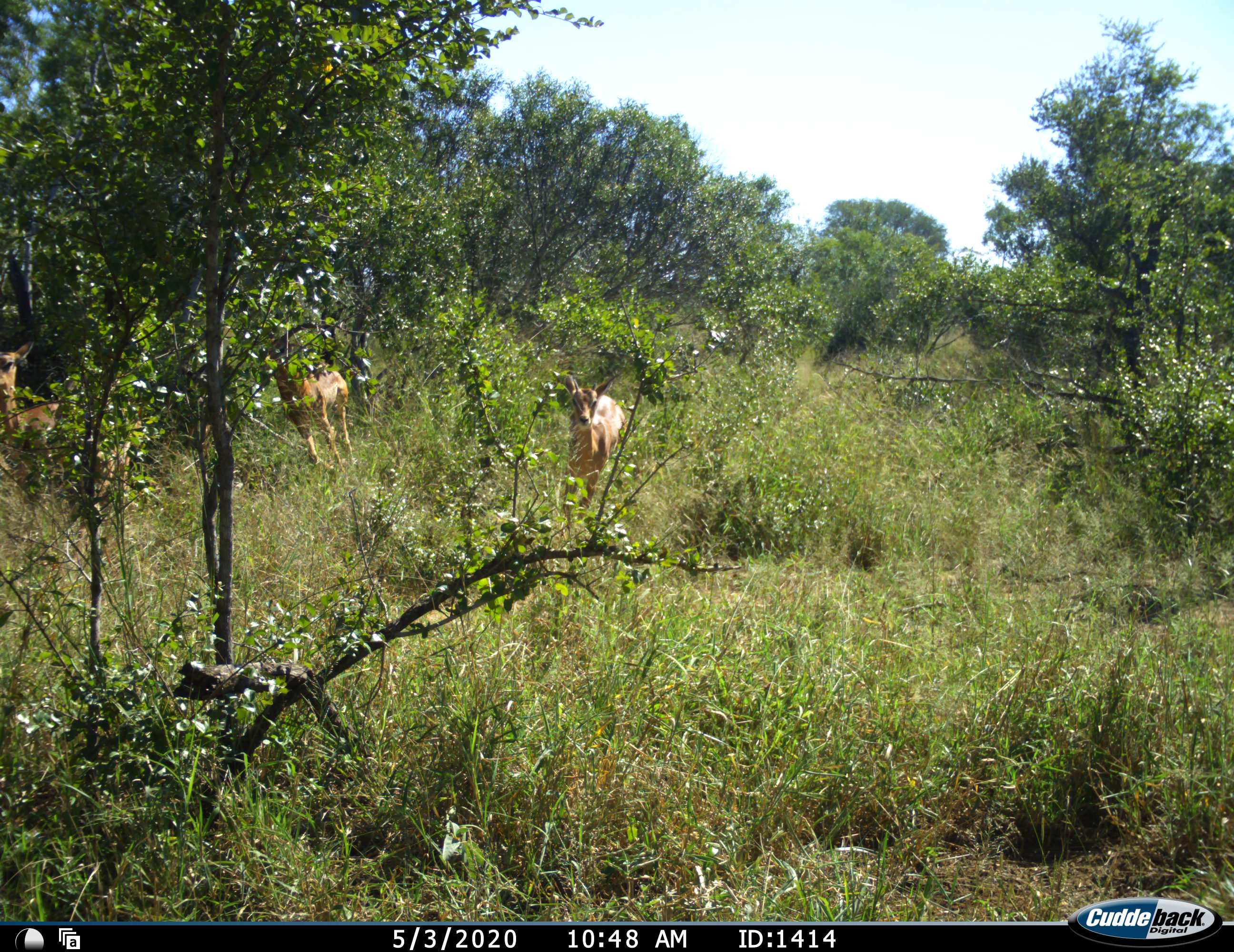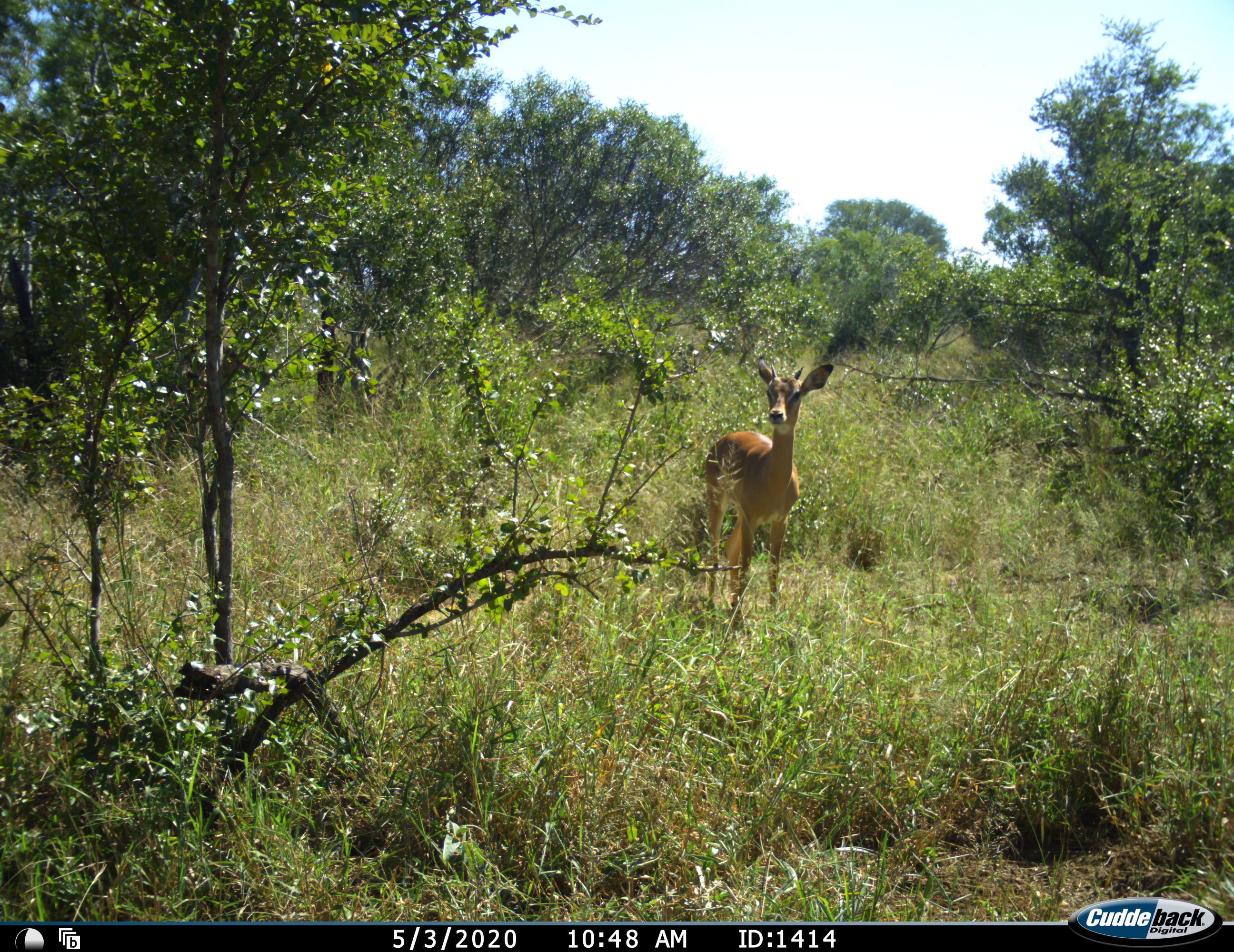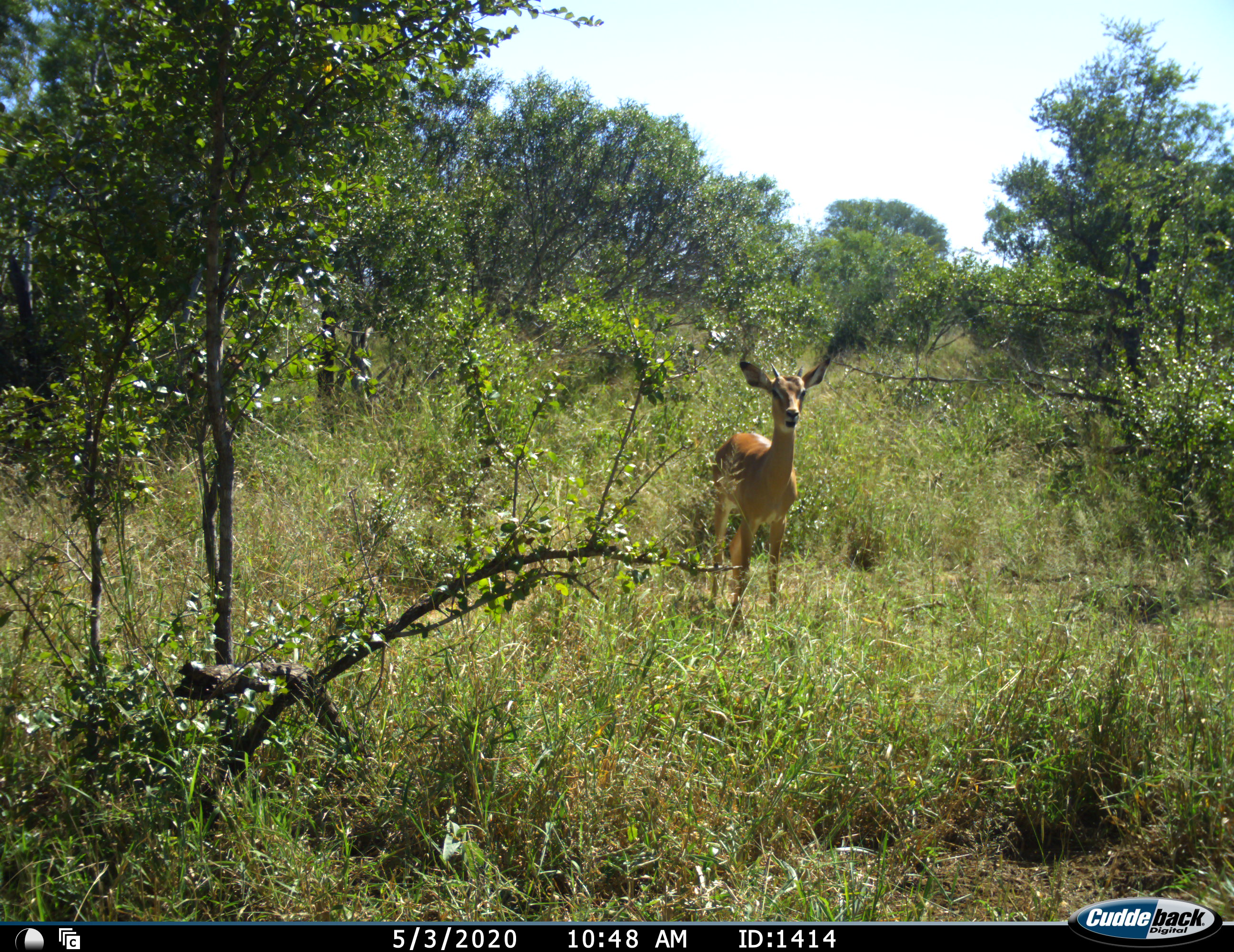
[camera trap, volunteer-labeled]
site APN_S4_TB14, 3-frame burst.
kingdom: Animalia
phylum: Chordata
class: Mammalia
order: Artiodactyla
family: Bovidae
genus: Aepyceros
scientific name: Aepyceros melampus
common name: impala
Impala (Aepyceros melampus), count 3. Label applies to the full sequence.